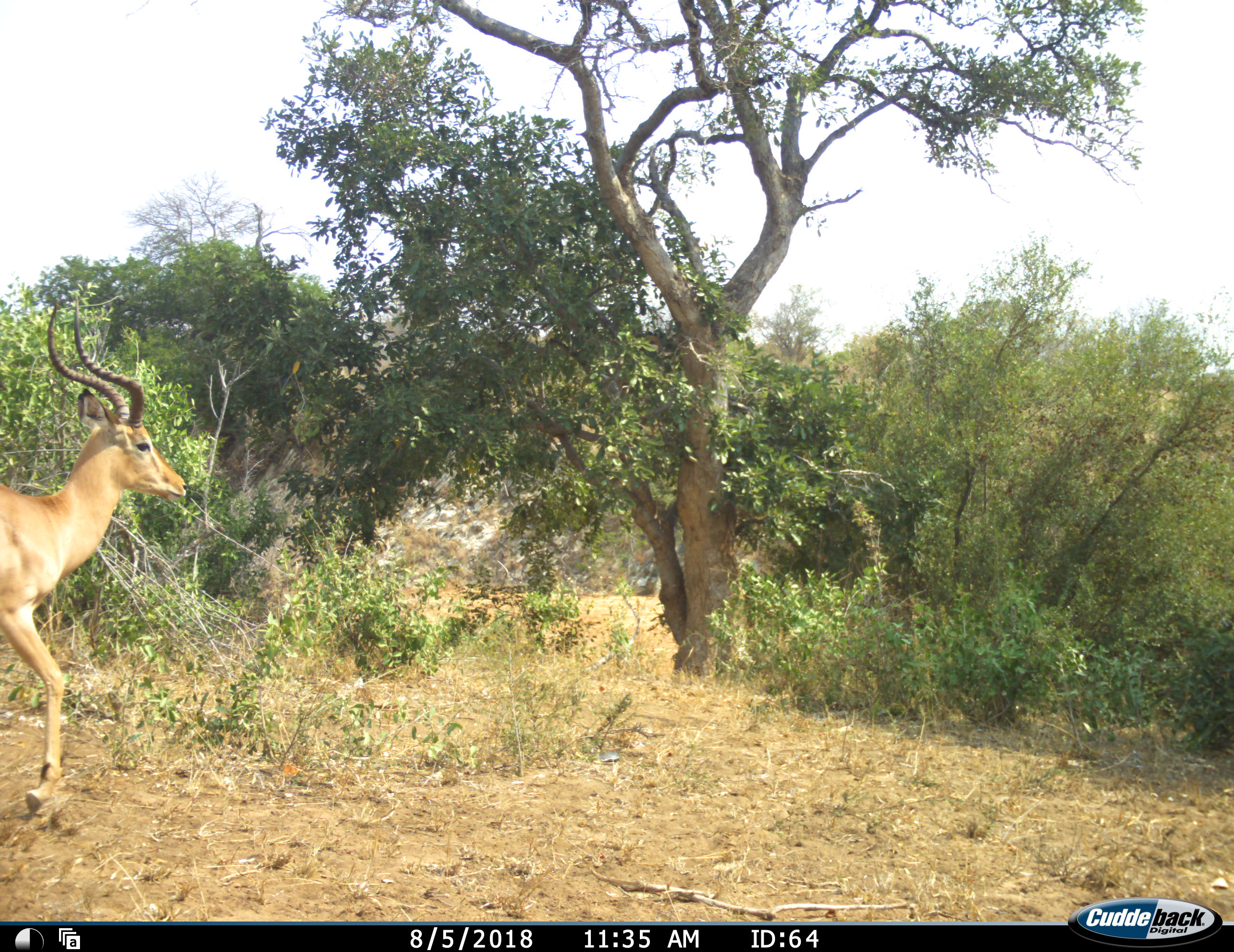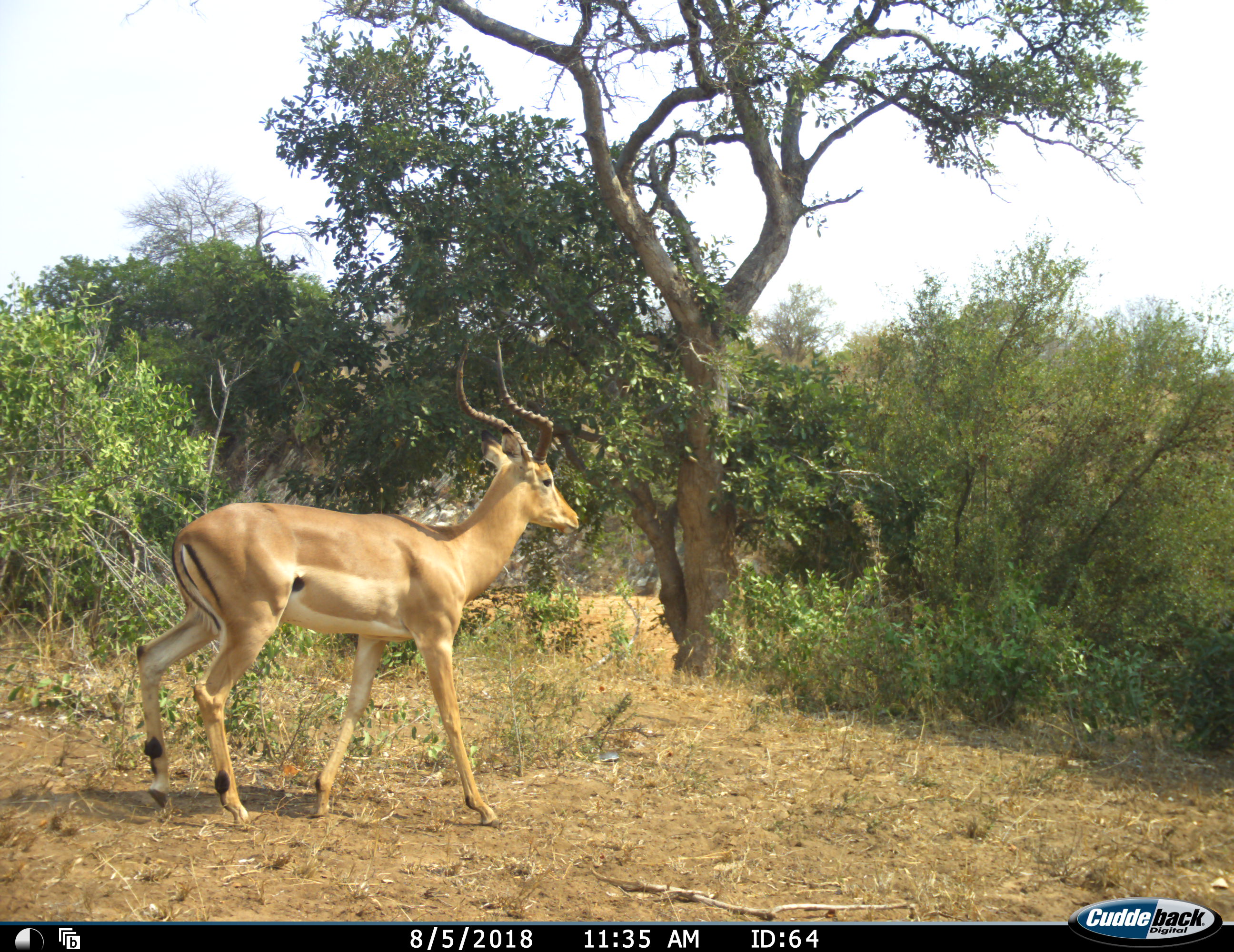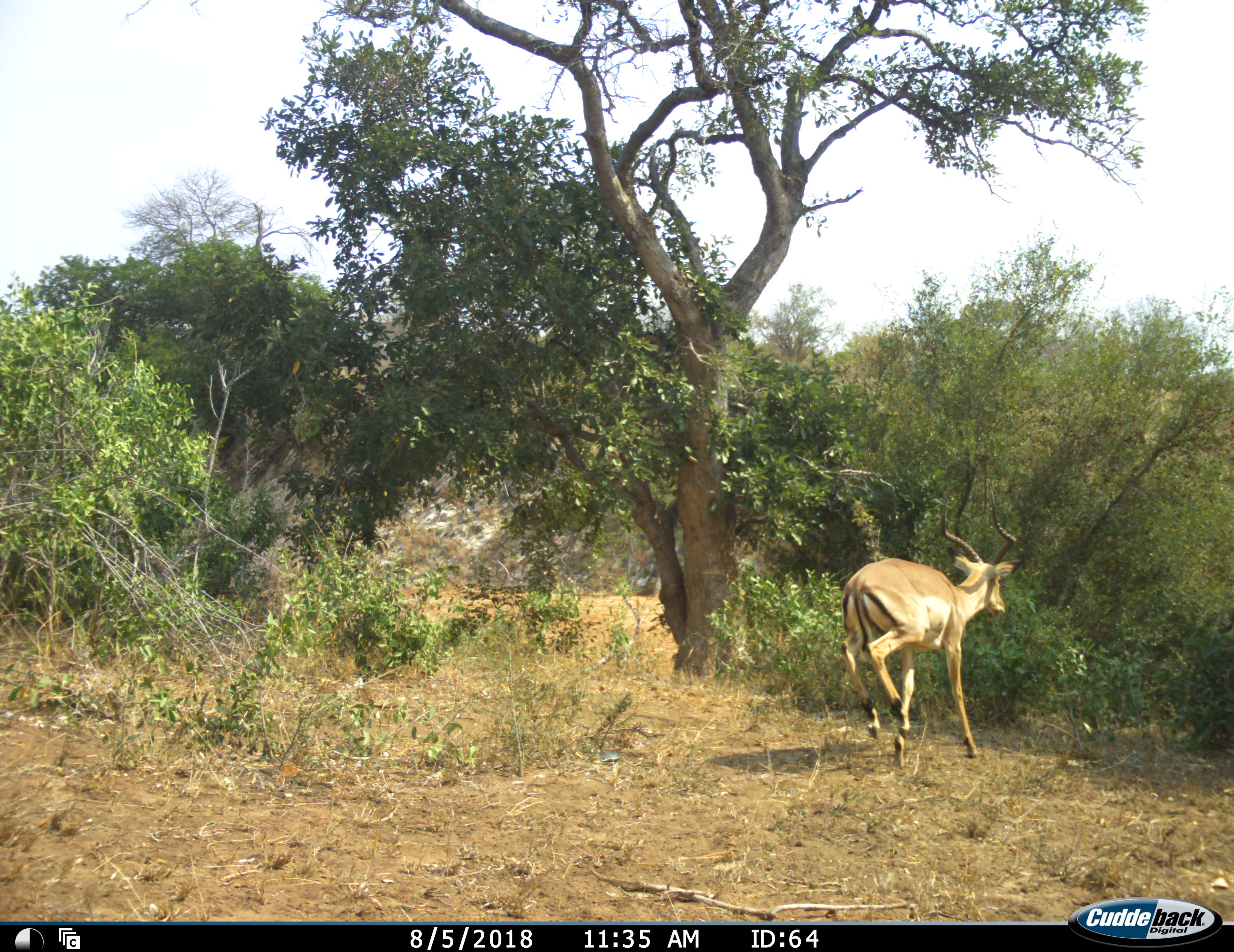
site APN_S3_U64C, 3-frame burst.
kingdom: Animalia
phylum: Chordata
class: Mammalia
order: Artiodactyla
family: Bovidae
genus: Aepyceros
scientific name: Aepyceros melampus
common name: impala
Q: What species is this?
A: Impala (Aepyceros melampus).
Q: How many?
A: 1.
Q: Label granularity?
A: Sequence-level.